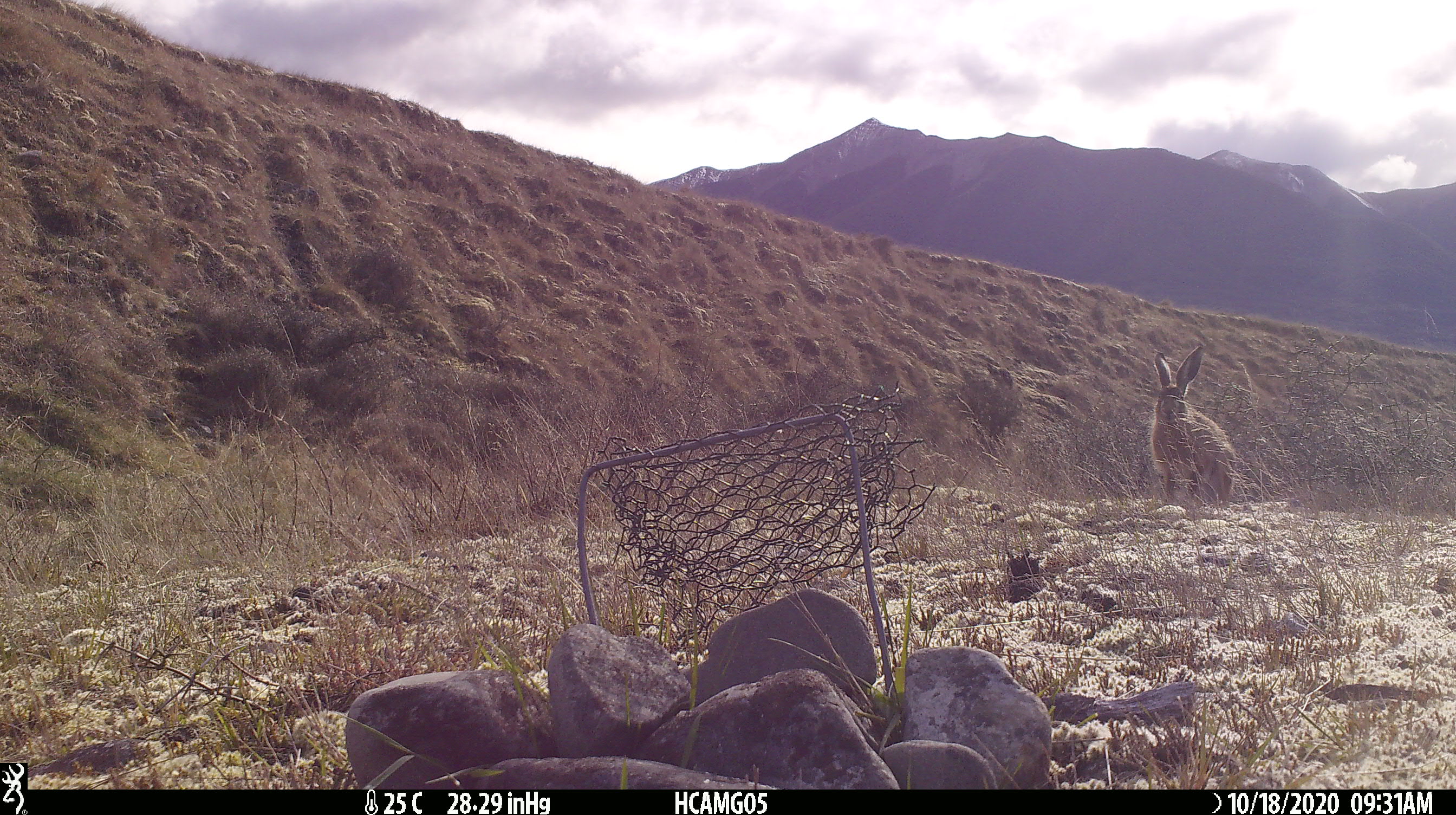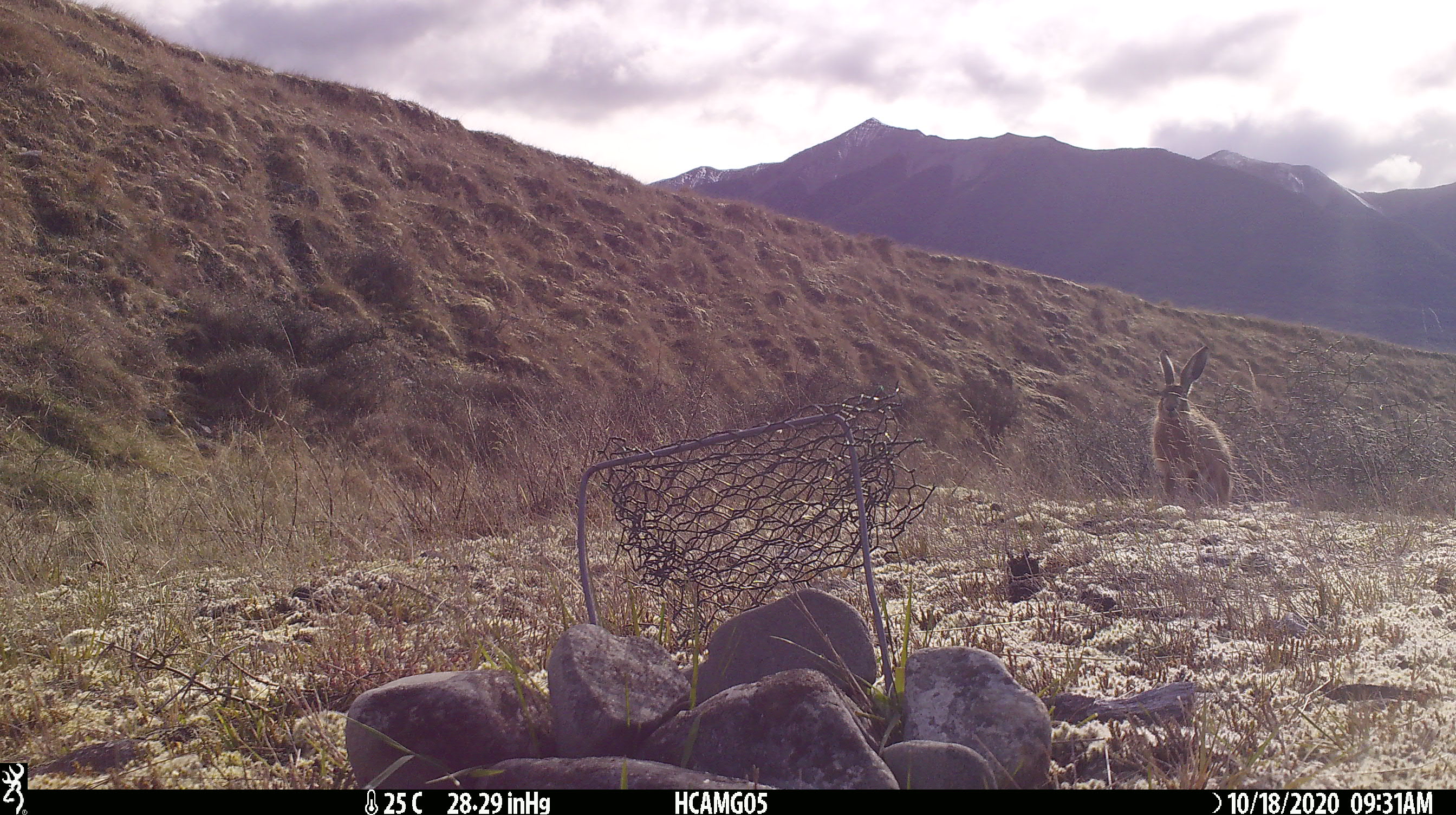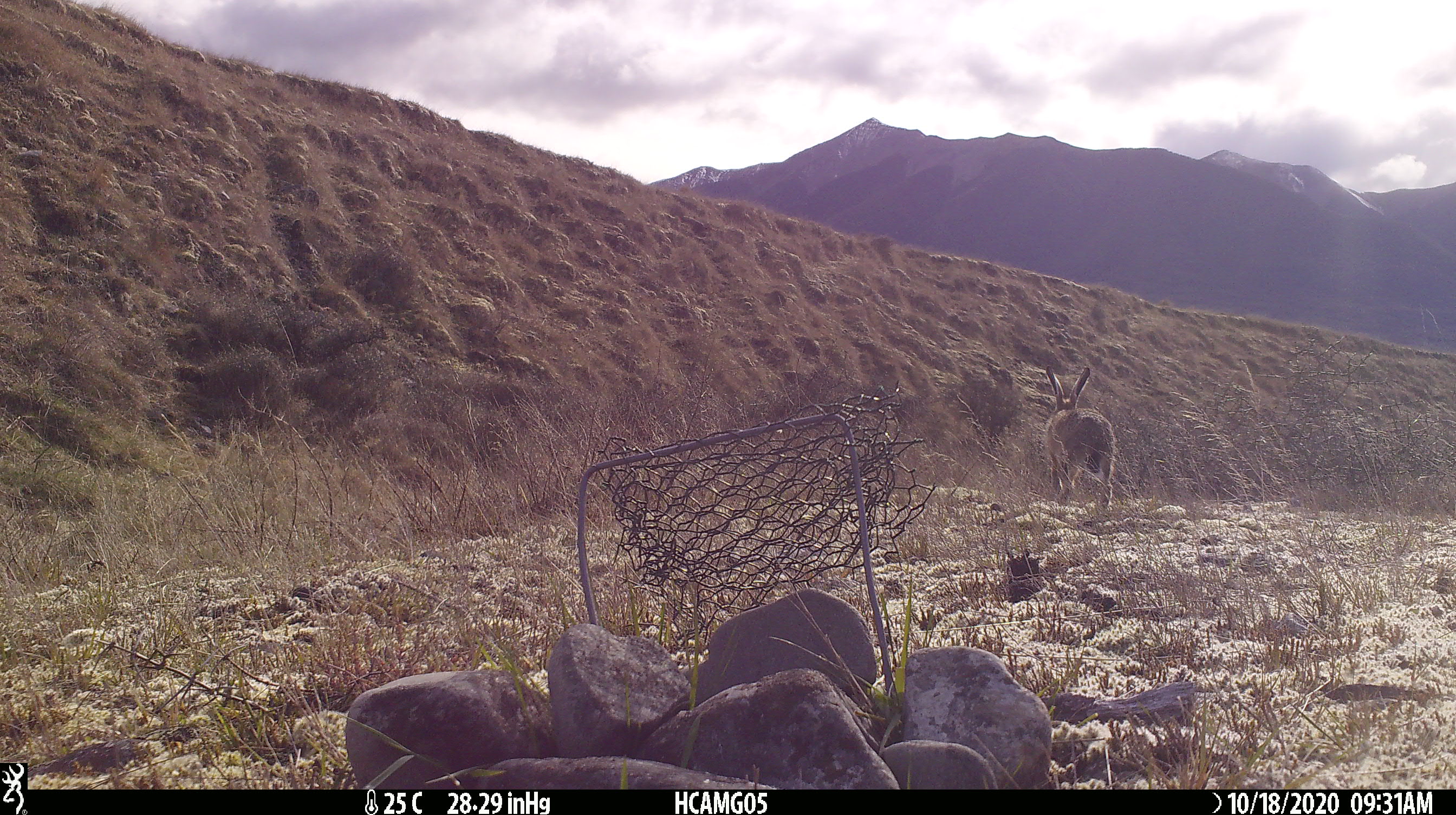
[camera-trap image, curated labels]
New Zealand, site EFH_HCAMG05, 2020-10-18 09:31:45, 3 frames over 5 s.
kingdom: Animalia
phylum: Chordata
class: Mammalia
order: Lagomorpha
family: Leporidae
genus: Lepus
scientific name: Lepus europaeus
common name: brown hare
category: hare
Hare (brown hare) (Lepus europaeus).